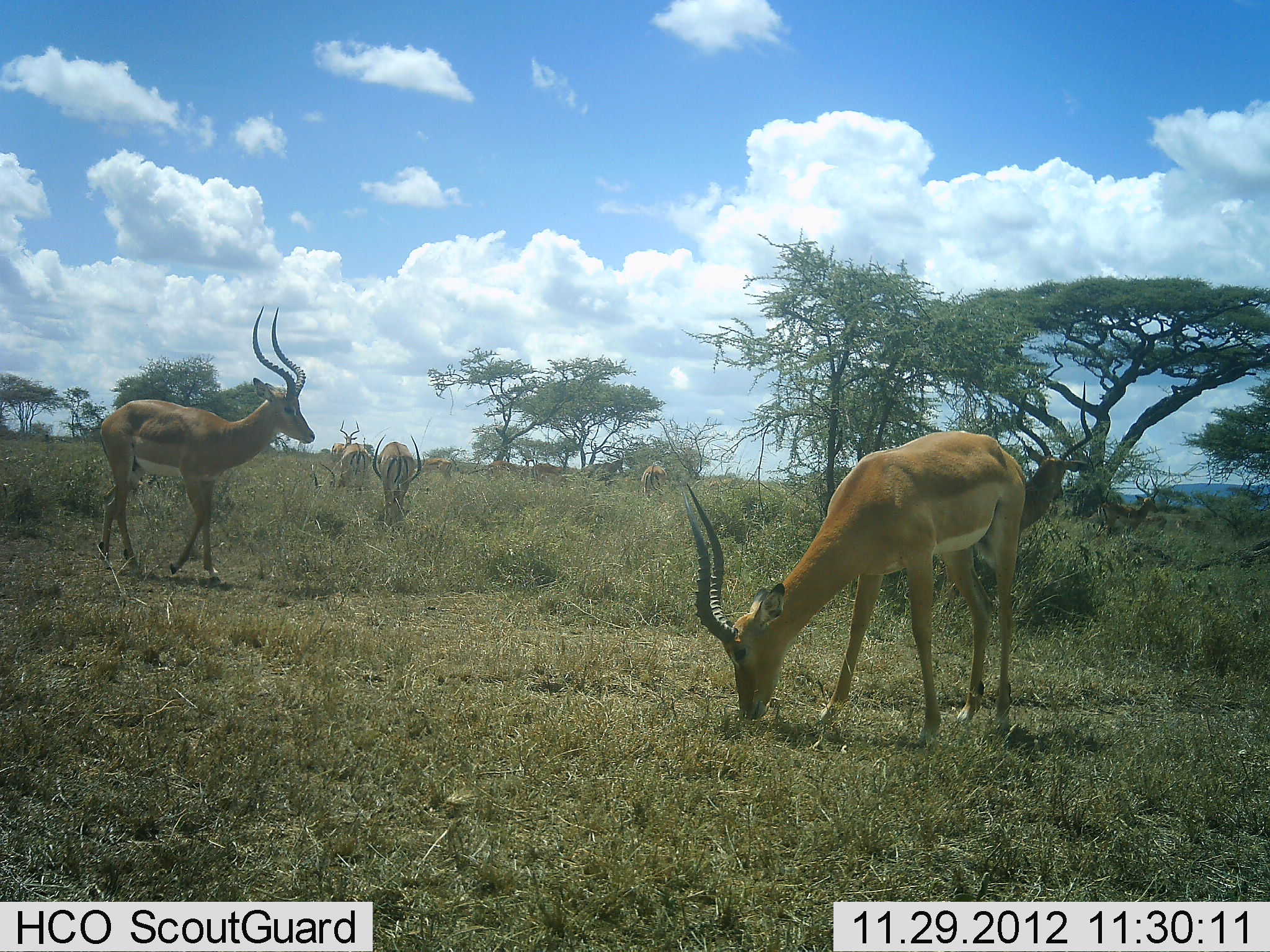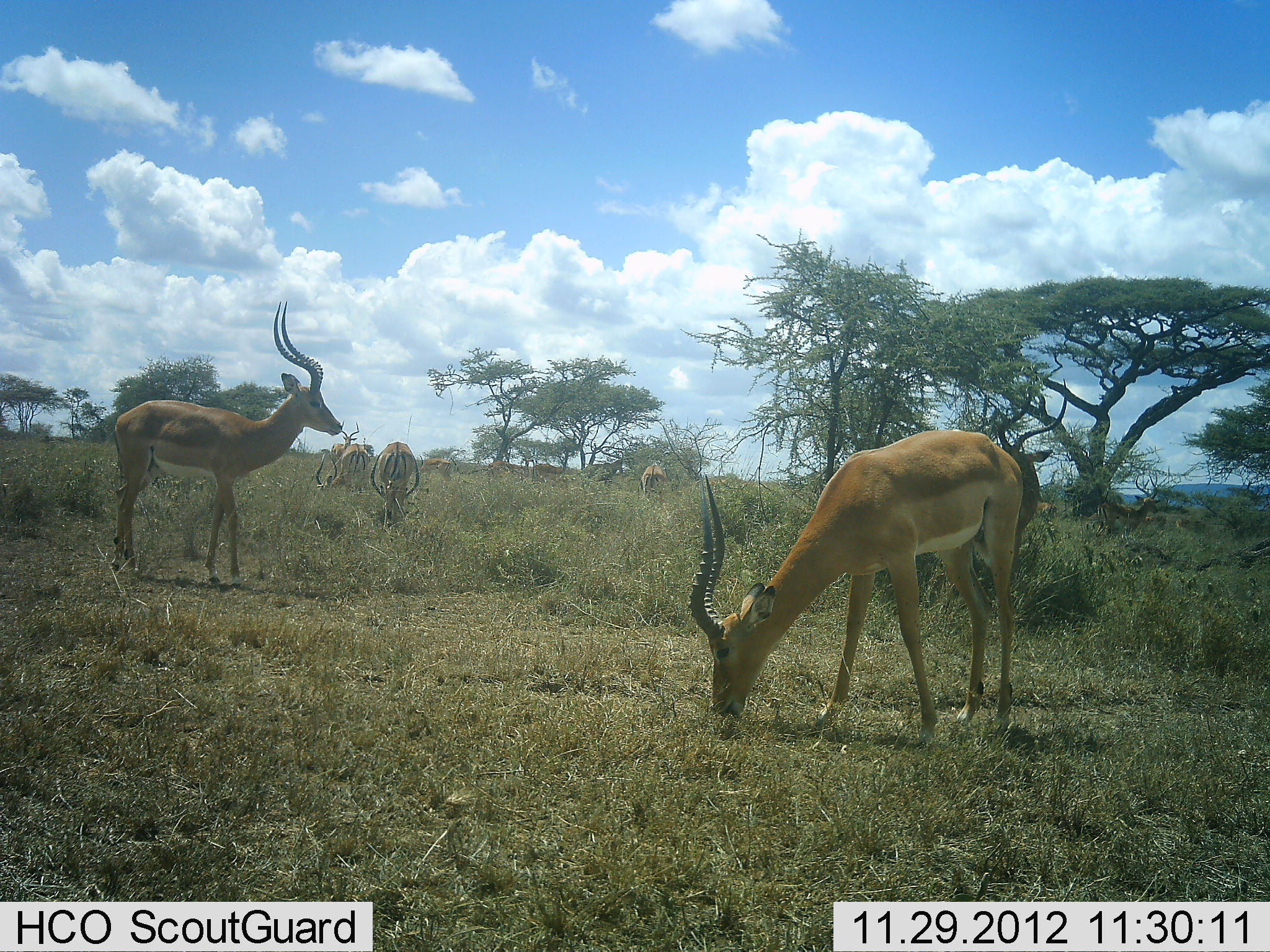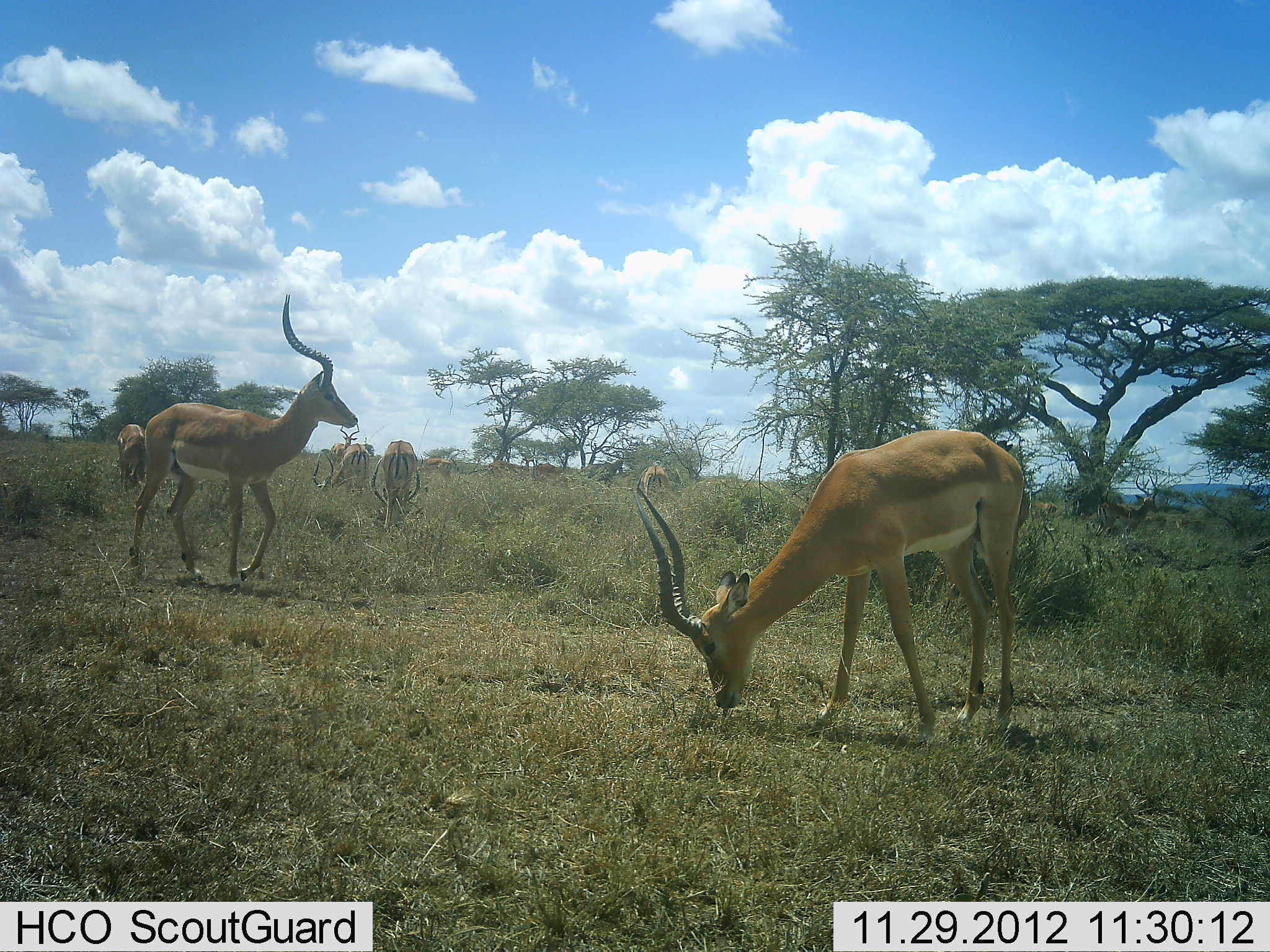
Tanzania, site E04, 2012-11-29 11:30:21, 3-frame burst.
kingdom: Animalia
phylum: Chordata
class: Mammalia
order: Artiodactyla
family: Bovidae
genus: Aepyceros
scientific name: Aepyceros melampus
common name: impala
Impala (Aepyceros melampus), count 6. Behavior (volunteer vote fractions): standing 69%, resting 6%, moving 33%, interacting 0%. Young present (vote fraction): 0%. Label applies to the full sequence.